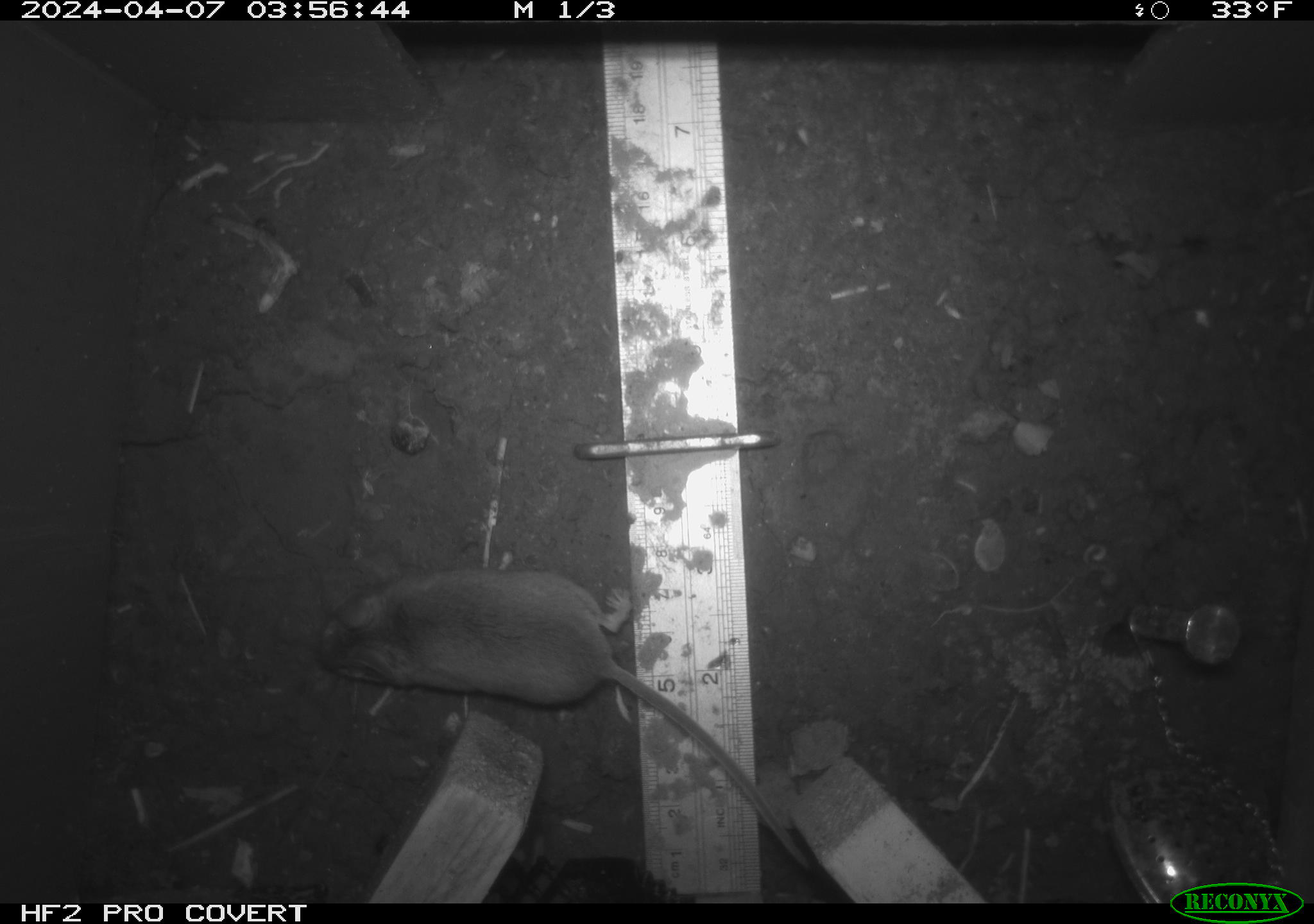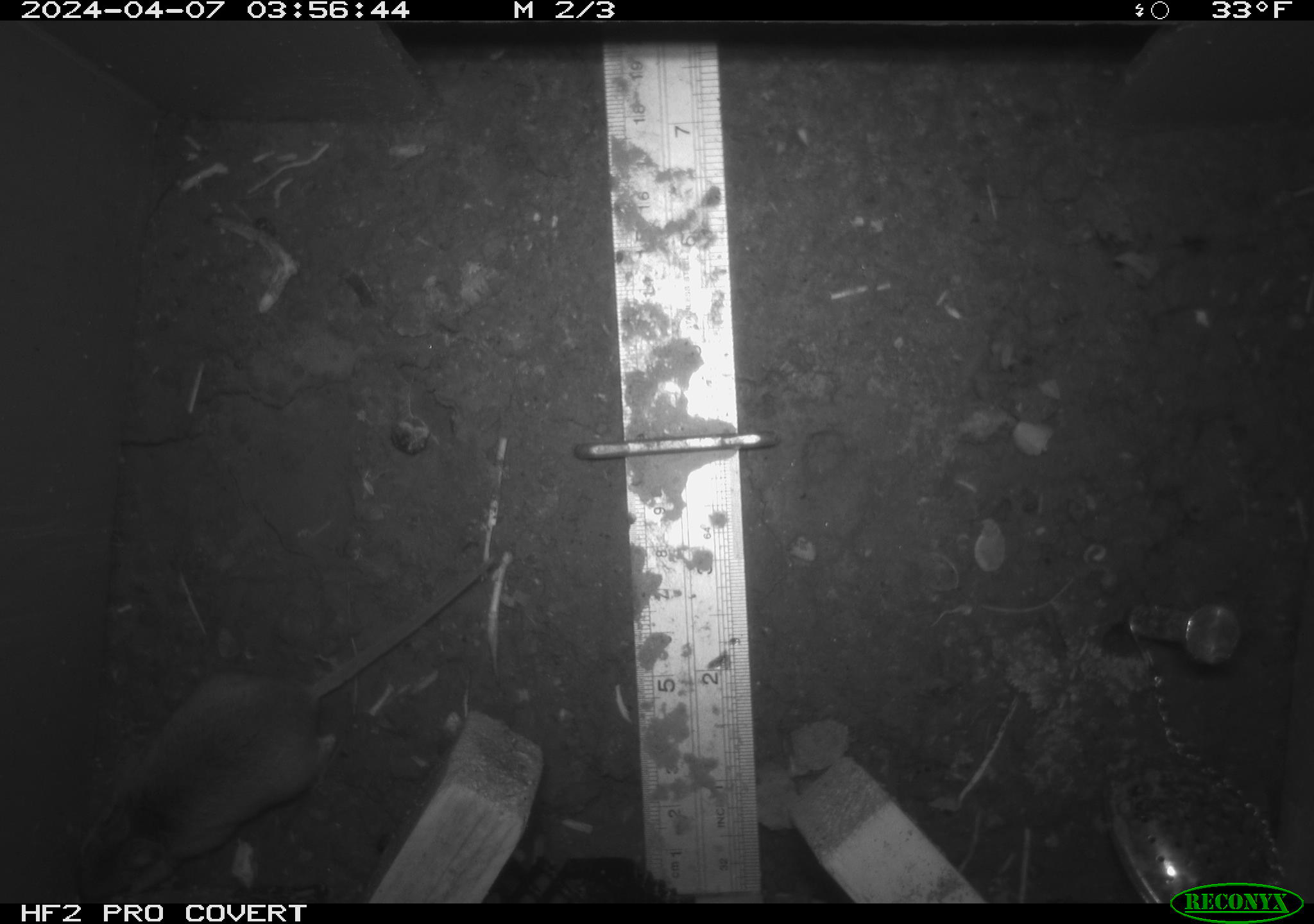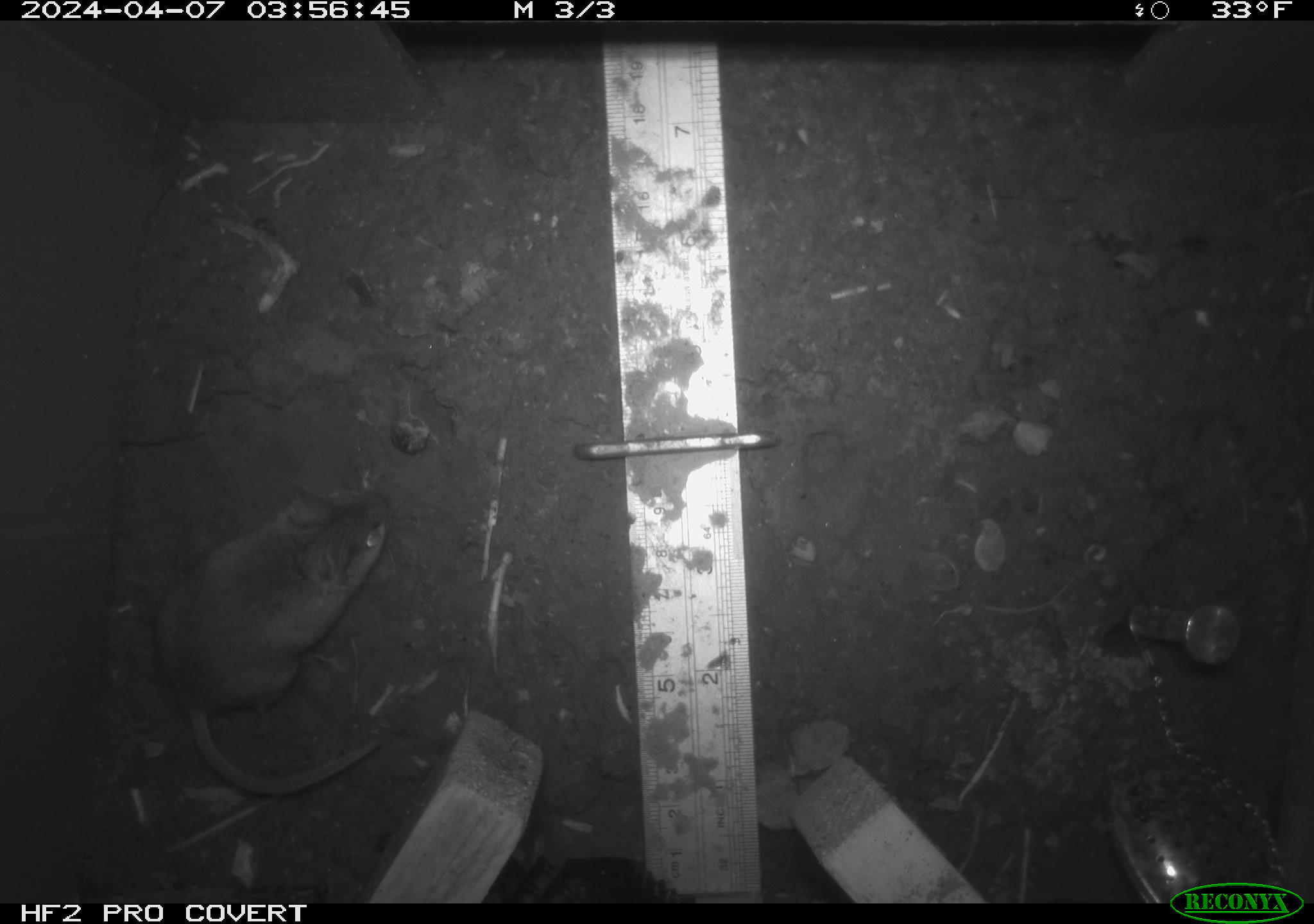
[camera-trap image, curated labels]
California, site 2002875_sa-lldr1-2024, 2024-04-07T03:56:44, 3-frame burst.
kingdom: Animalia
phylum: Chordata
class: Mammalia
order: Rodentia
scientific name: Rodentia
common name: mouse species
Mouse species (Rodentia).